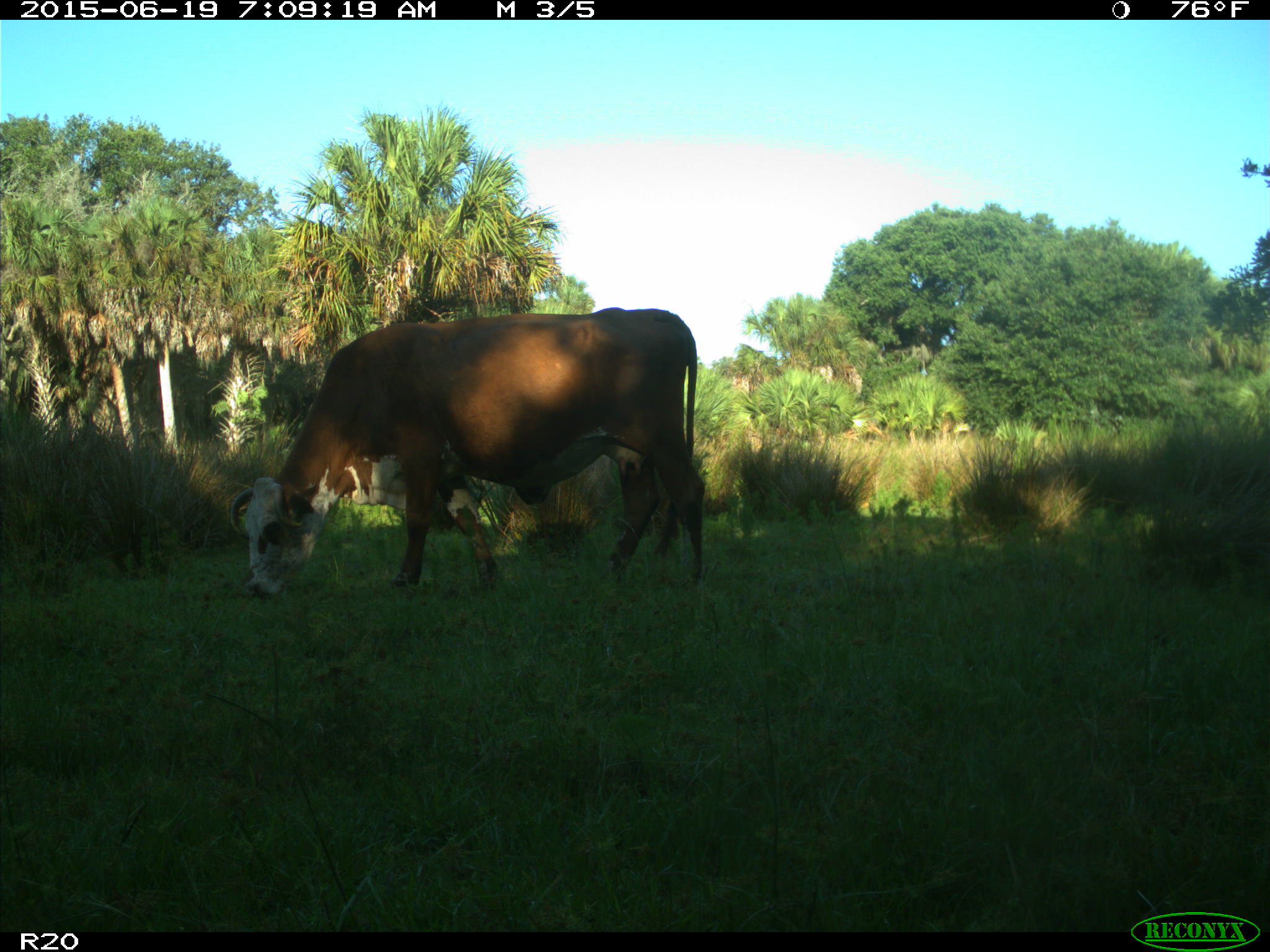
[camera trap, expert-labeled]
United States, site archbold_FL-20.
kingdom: Animalia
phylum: Chordata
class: Mammalia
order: Artiodactyla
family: Bovidae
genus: Bos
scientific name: Bos taurus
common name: domestic cow